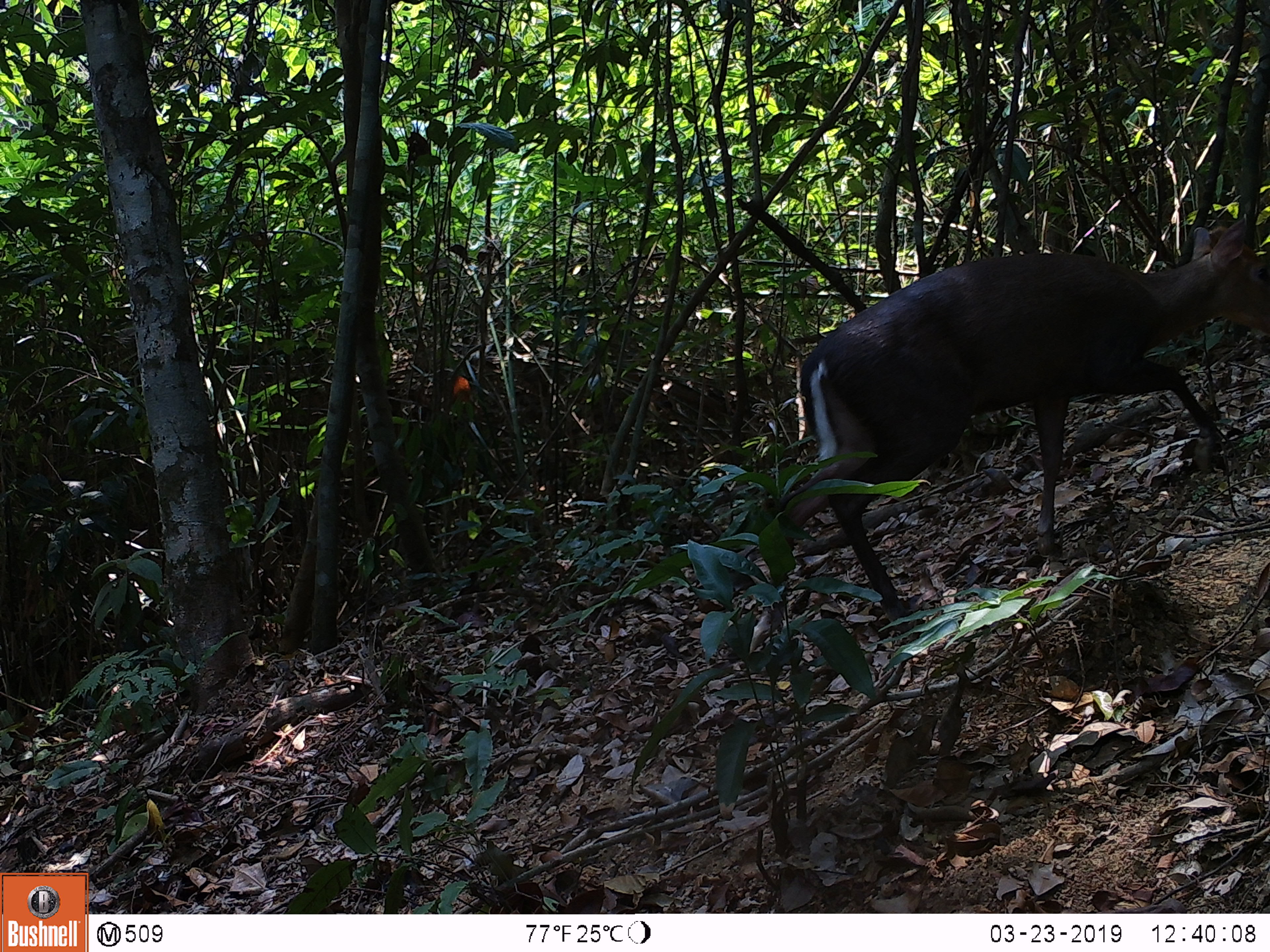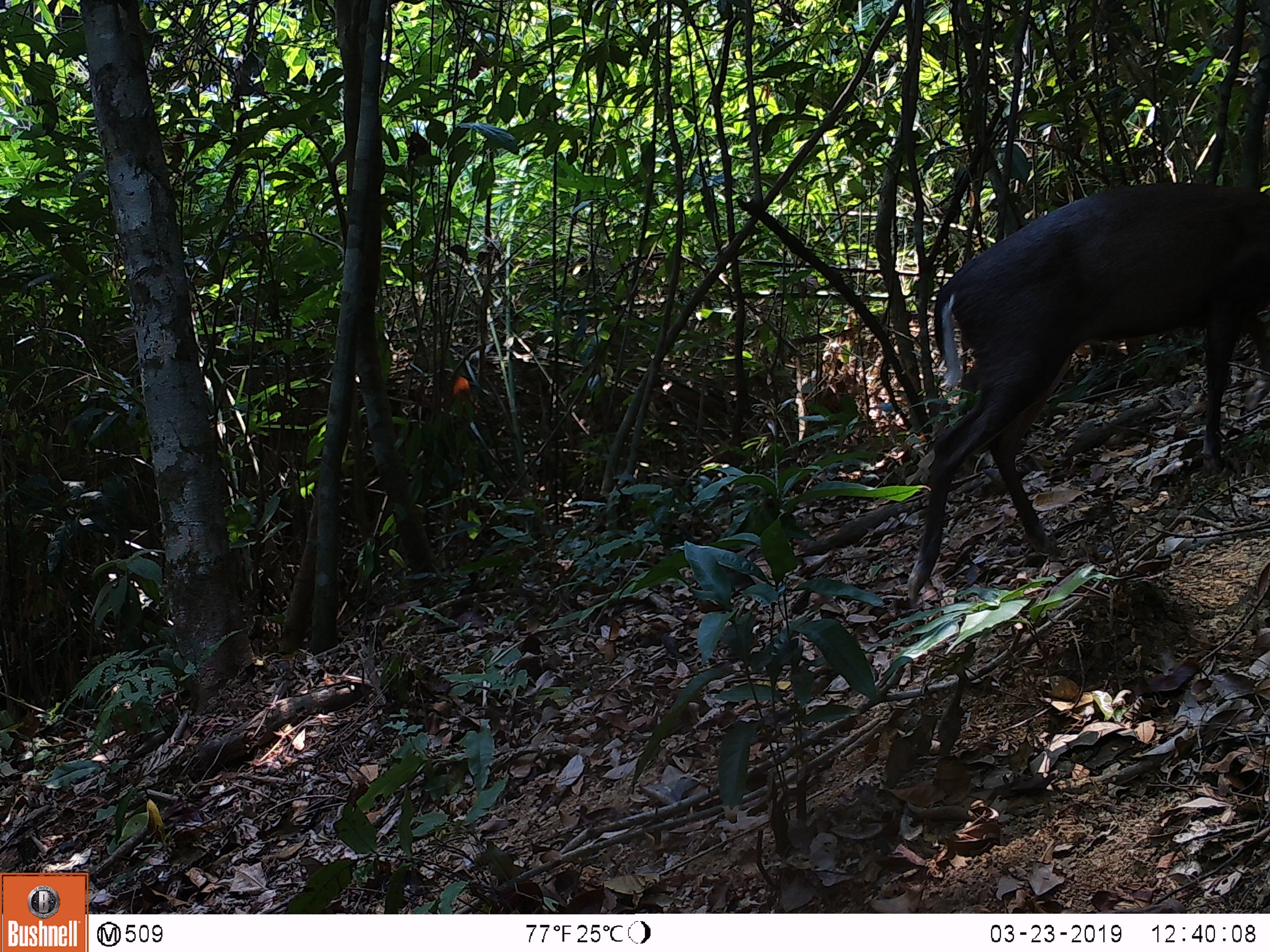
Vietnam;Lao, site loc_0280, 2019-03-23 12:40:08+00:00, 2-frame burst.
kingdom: Animalia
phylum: Chordata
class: Mammalia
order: Artiodactyla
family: Cervidae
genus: Muntiacus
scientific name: Muntiacus rooseveltorum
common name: roosevelt's muntjac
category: roosevelts muntjac group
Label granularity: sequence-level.